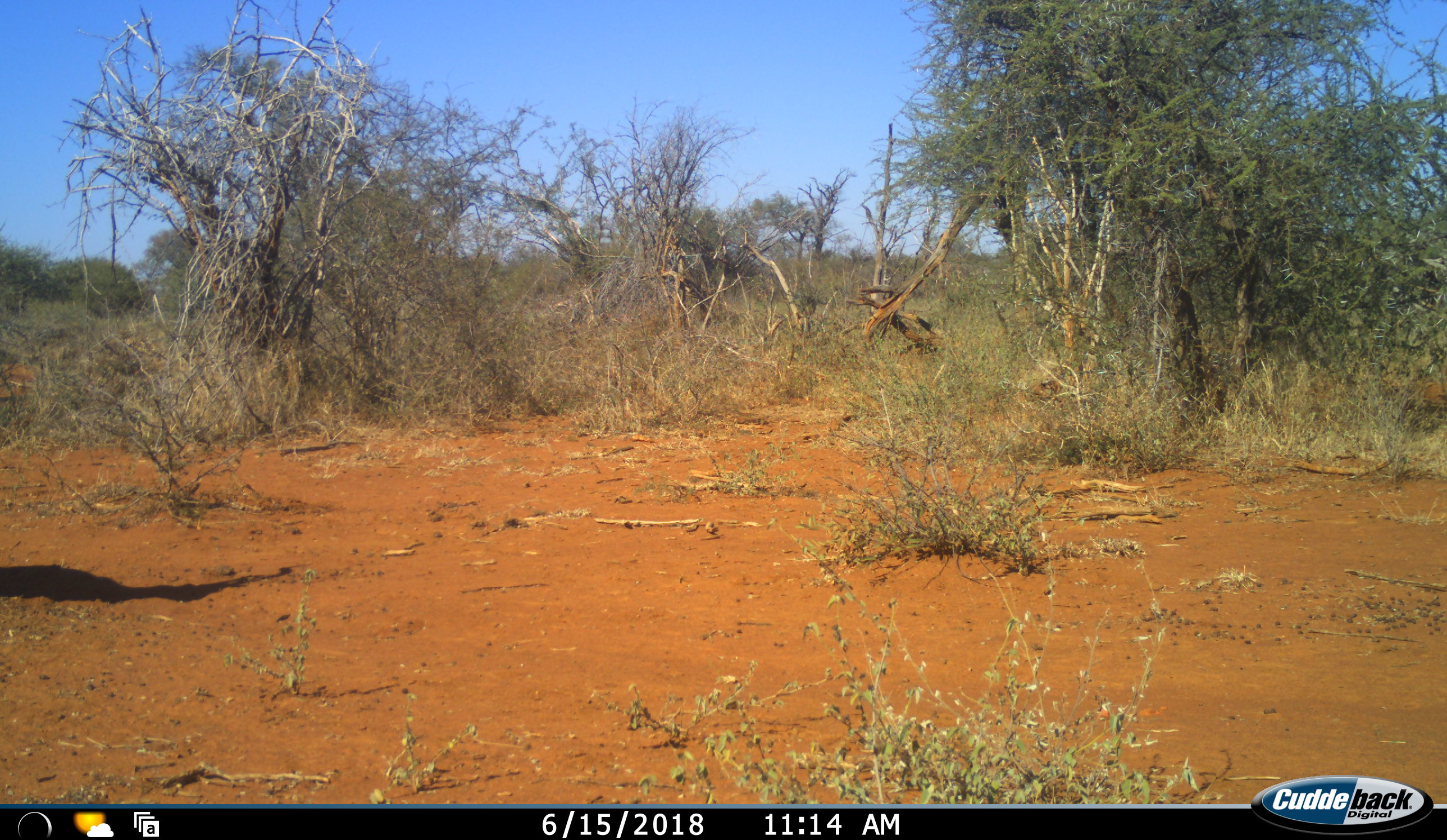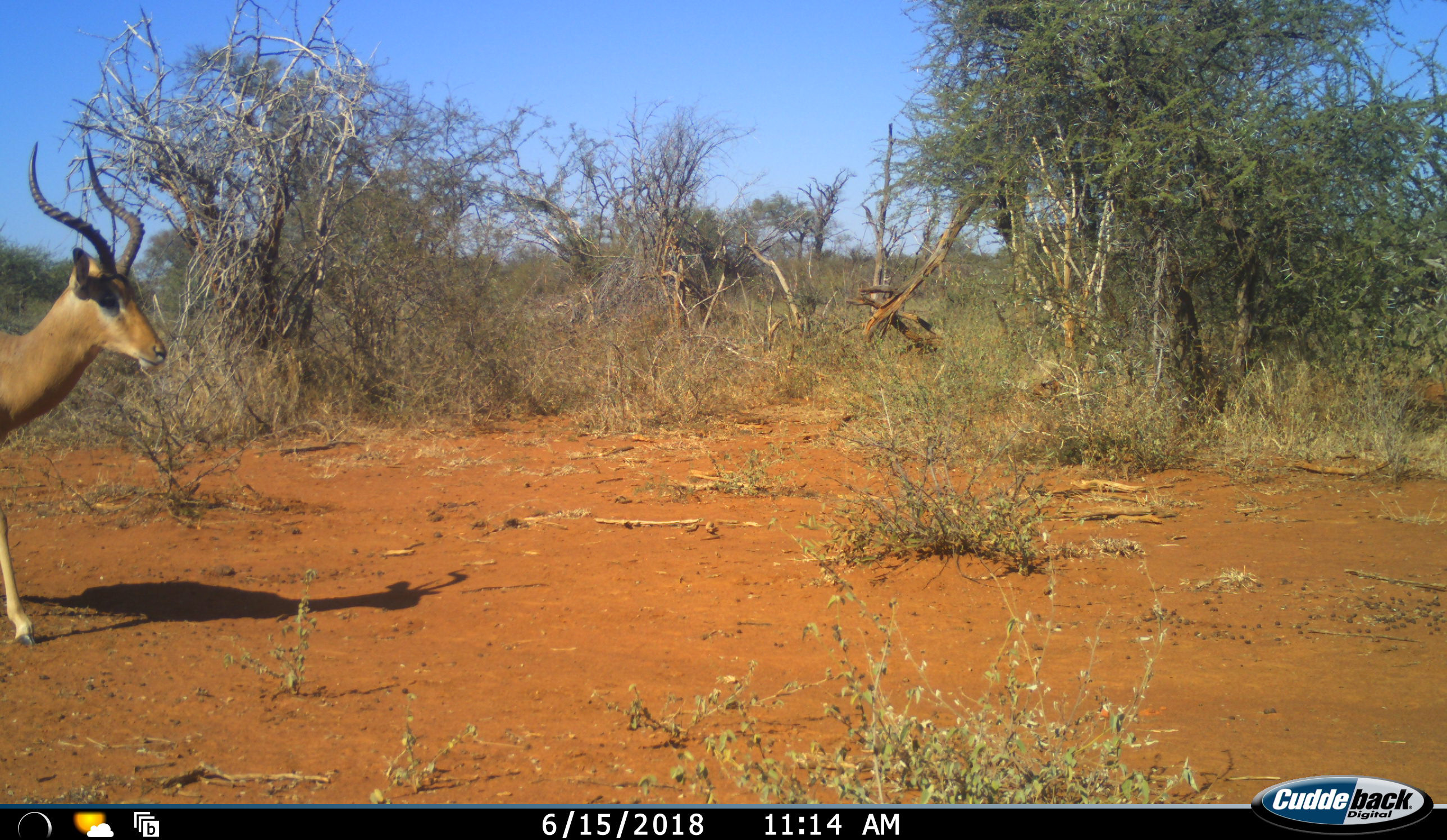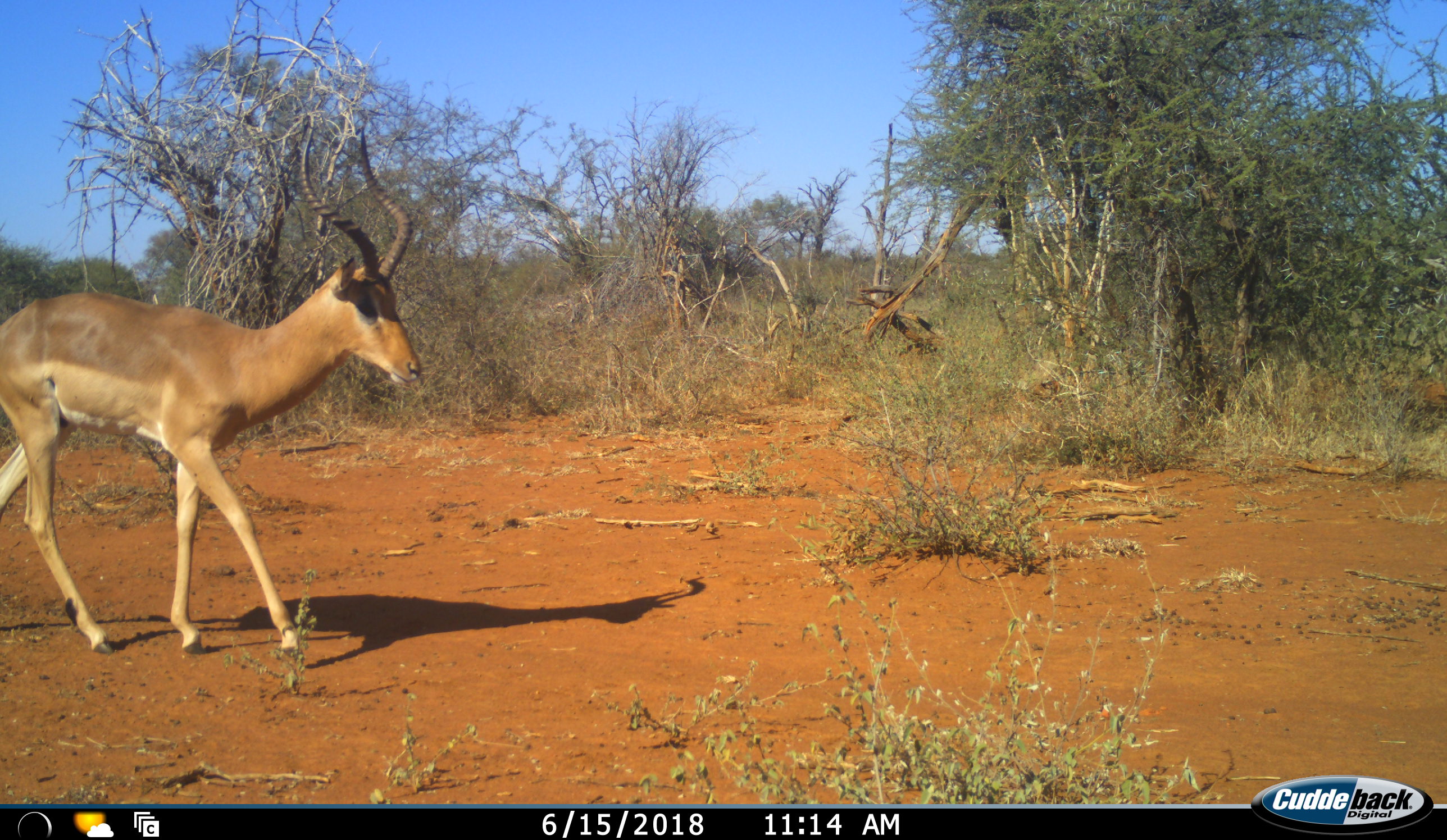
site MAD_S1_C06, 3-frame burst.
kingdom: Animalia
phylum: Chordata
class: Mammalia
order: Artiodactyla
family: Bovidae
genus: Aepyceros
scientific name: Aepyceros melampus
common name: impala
Impala (Aepyceros melampus), count 1. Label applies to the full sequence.